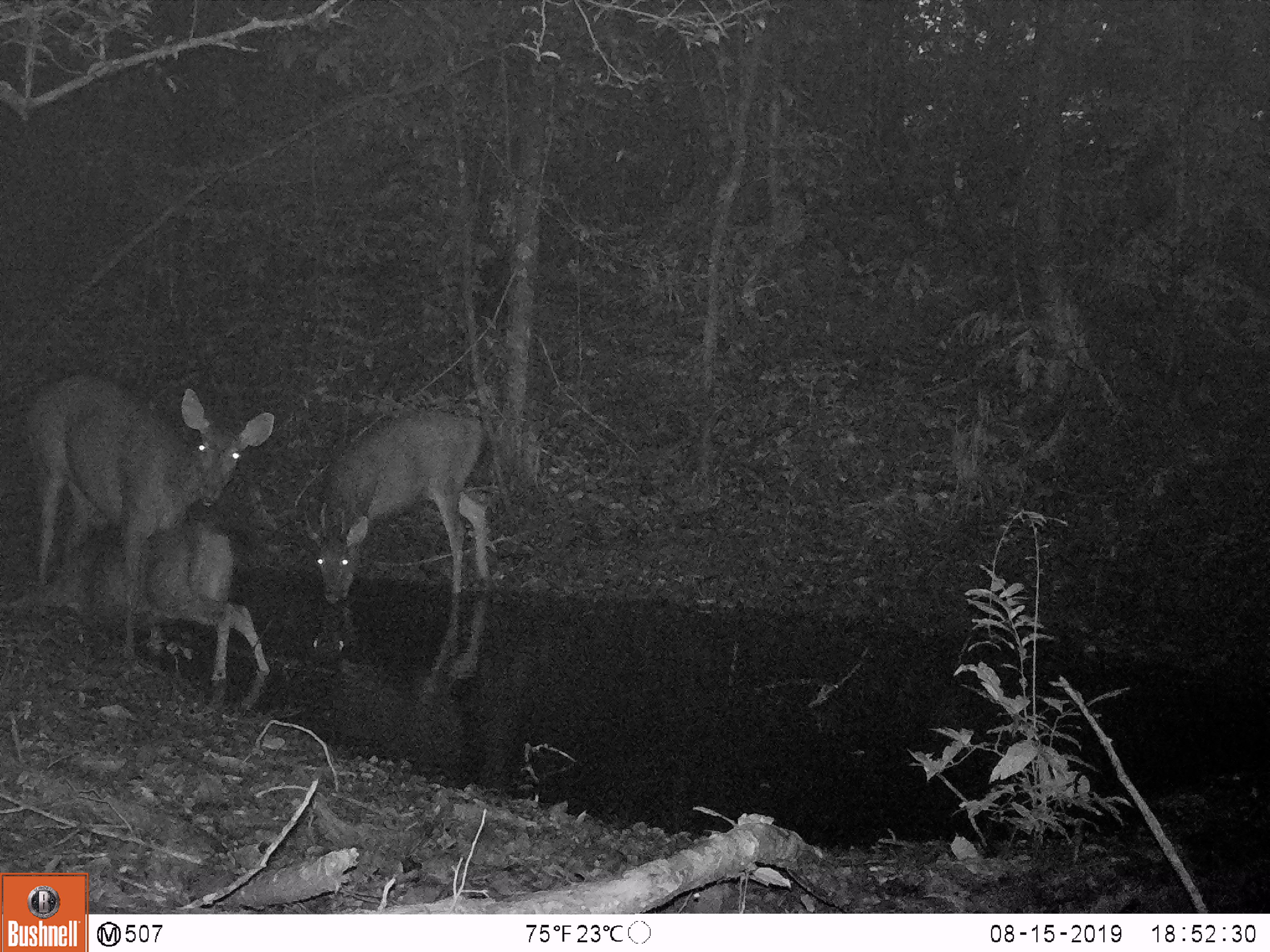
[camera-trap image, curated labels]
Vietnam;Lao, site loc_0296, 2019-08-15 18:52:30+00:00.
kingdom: Animalia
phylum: Chordata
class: Mammalia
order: Artiodactyla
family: Cervidae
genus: Rusa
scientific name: Rusa unicolor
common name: sambar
Sambar (Rusa unicolor). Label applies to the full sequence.